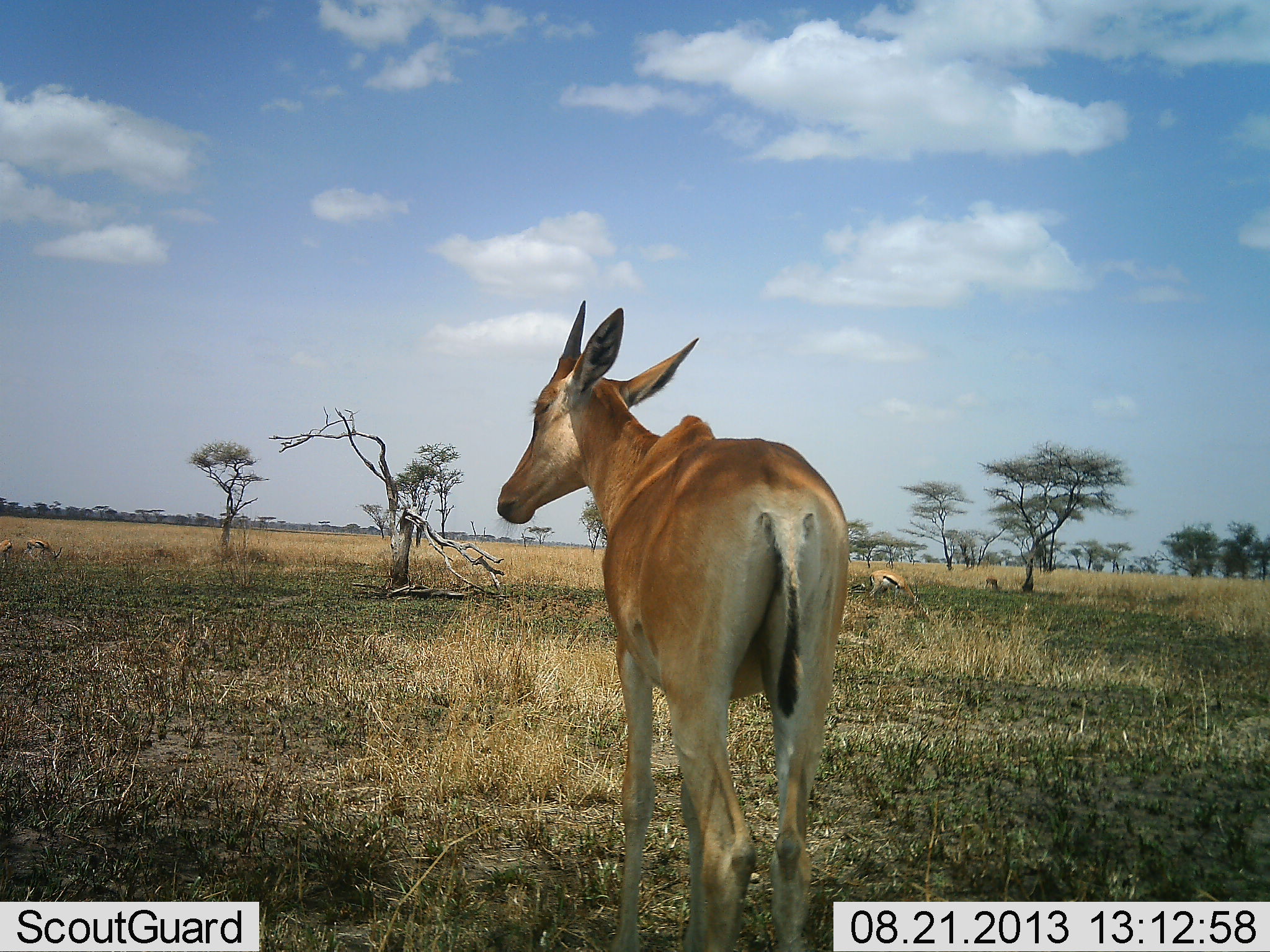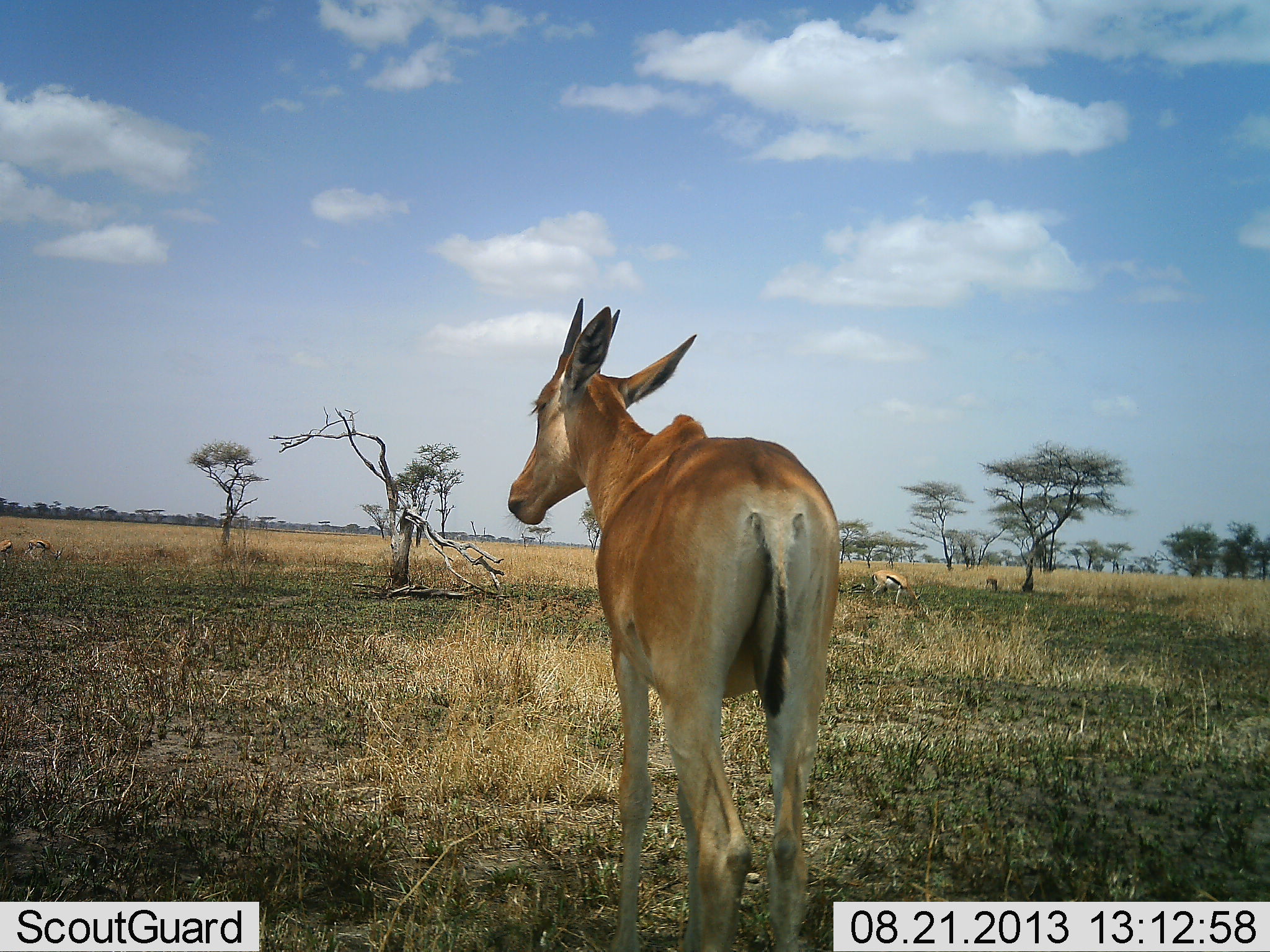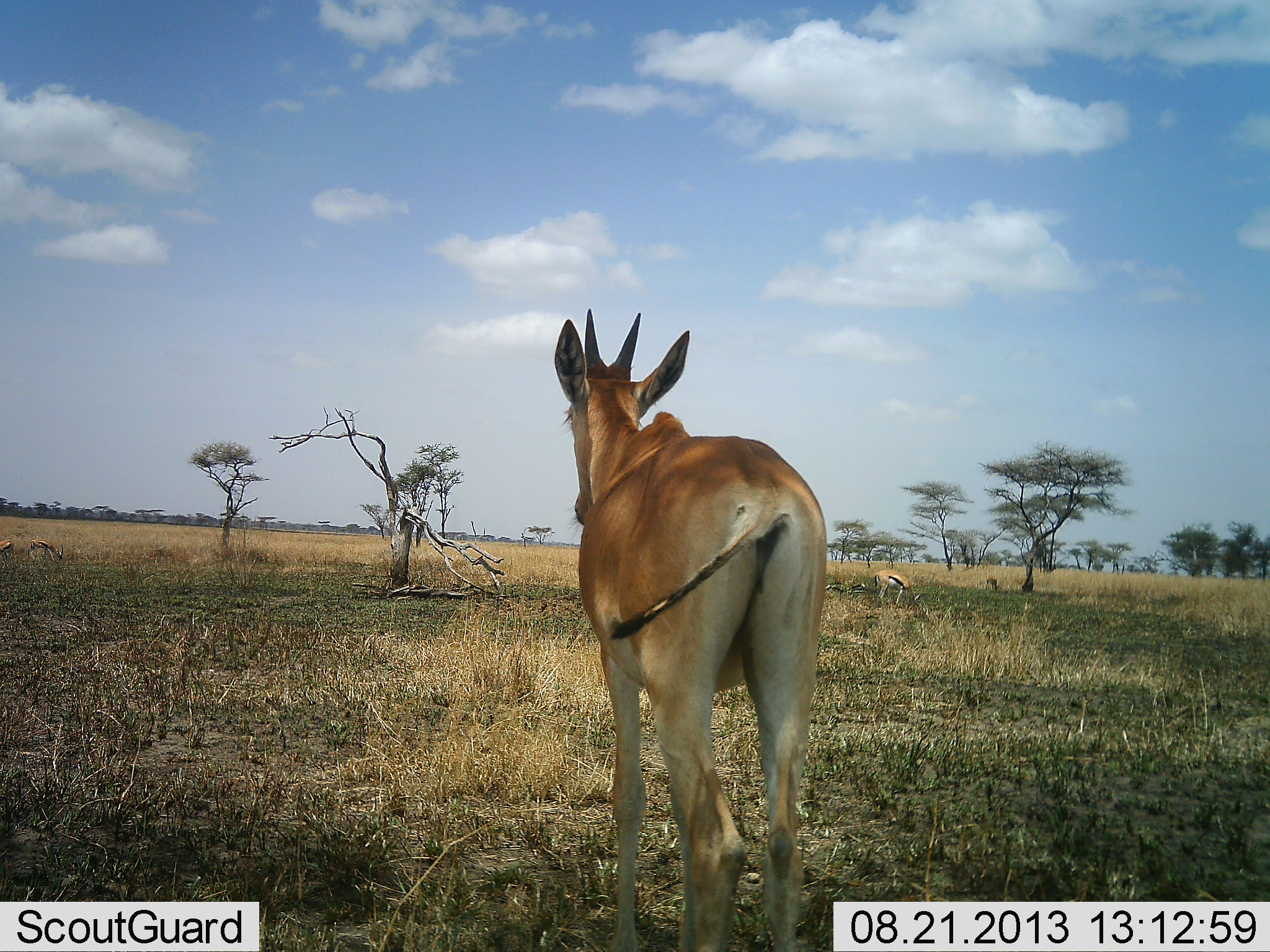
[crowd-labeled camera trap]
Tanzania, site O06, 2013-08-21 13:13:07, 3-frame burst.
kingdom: Animalia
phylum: Chordata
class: Mammalia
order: Artiodactyla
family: Bovidae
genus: Tragelaphus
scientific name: Tragelaphus oryx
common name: eland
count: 1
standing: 100%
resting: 0%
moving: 0%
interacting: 0%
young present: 0%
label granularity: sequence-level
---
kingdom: Animalia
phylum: Chordata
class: Mammalia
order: Artiodactyla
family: Bovidae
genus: Eudorcas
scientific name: Eudorcas thomsonii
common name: thomson's gazelle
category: gazellethomsons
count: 1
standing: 23%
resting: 0%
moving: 0%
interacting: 0%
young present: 0%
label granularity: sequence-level